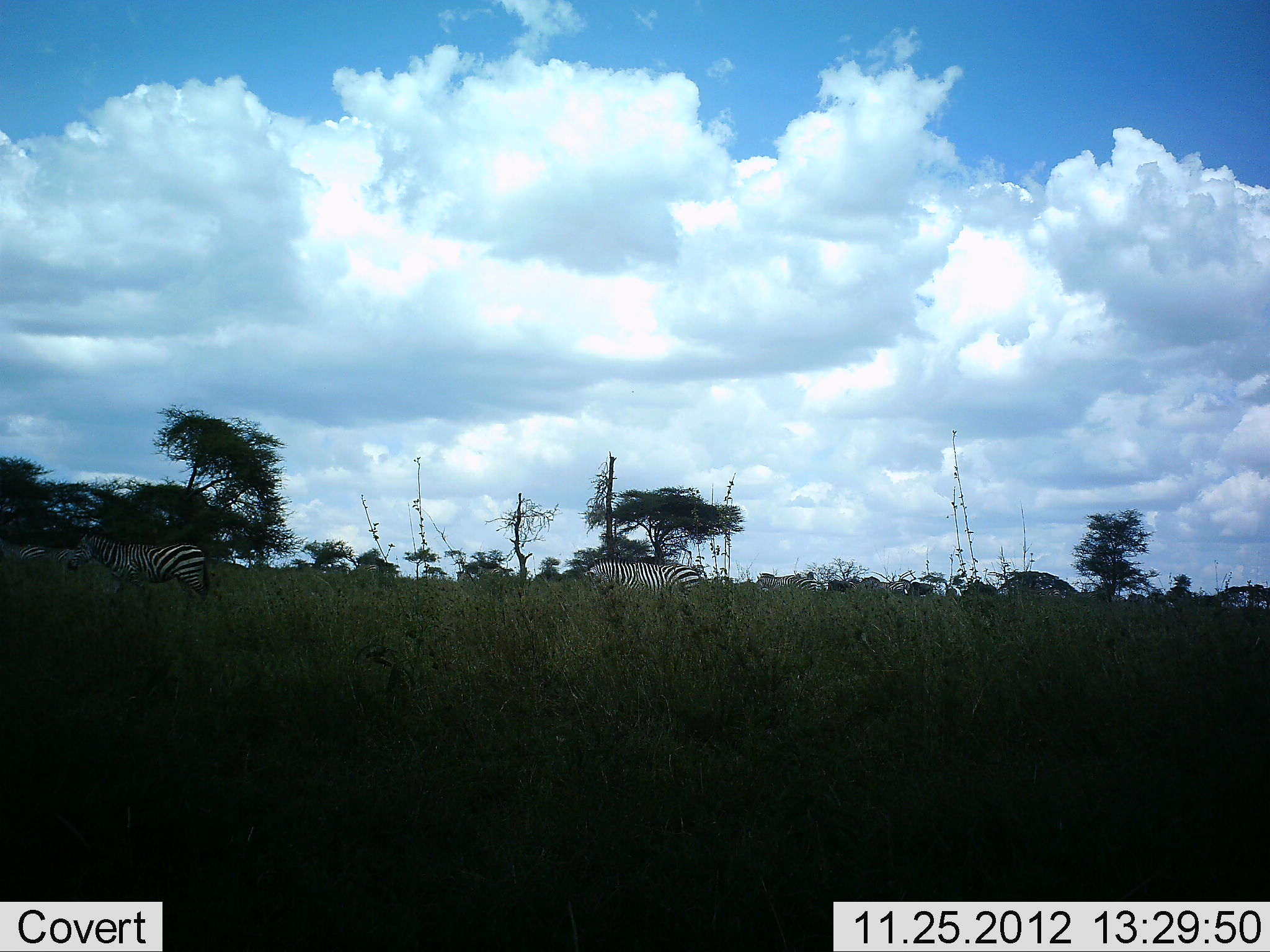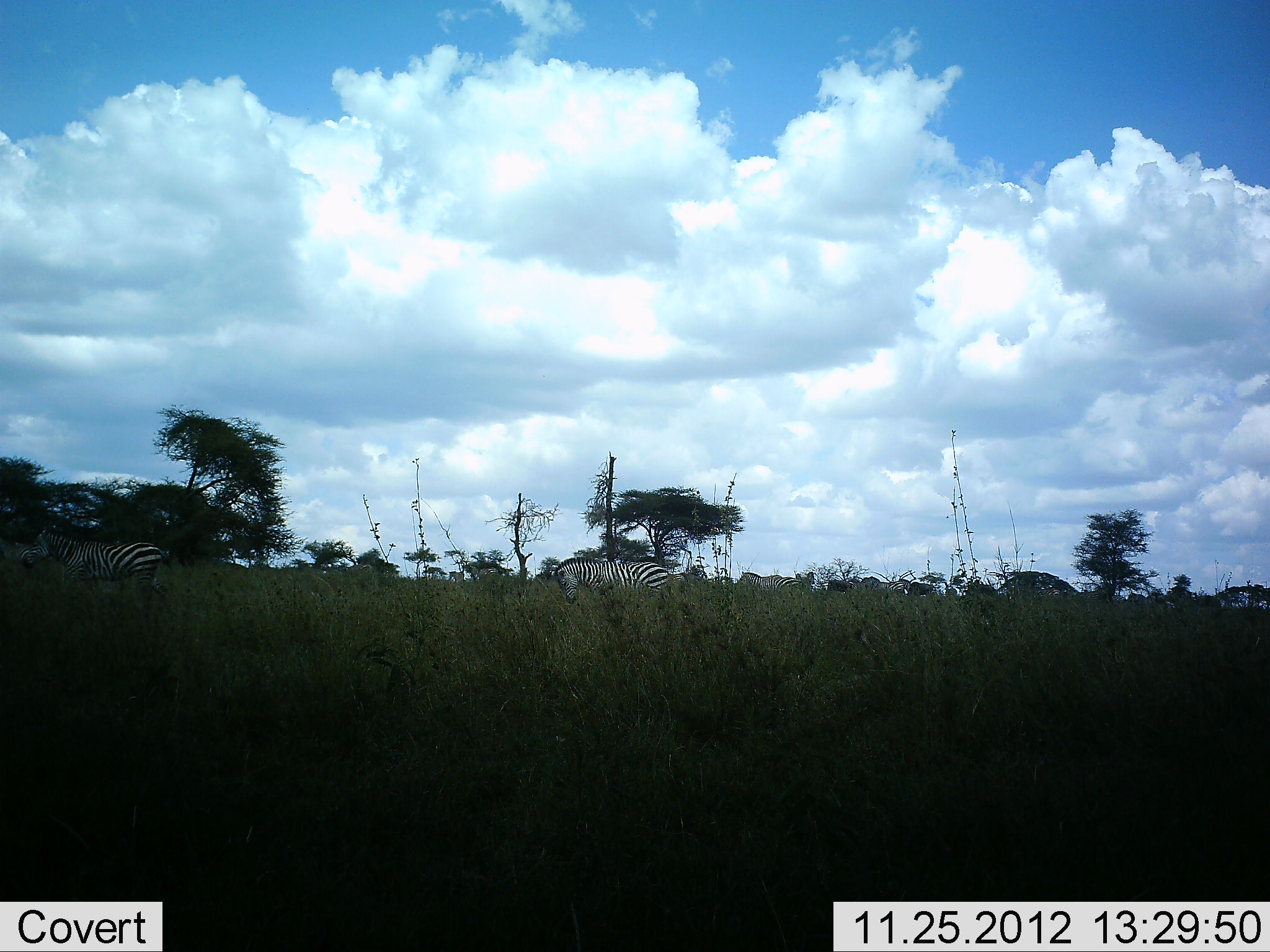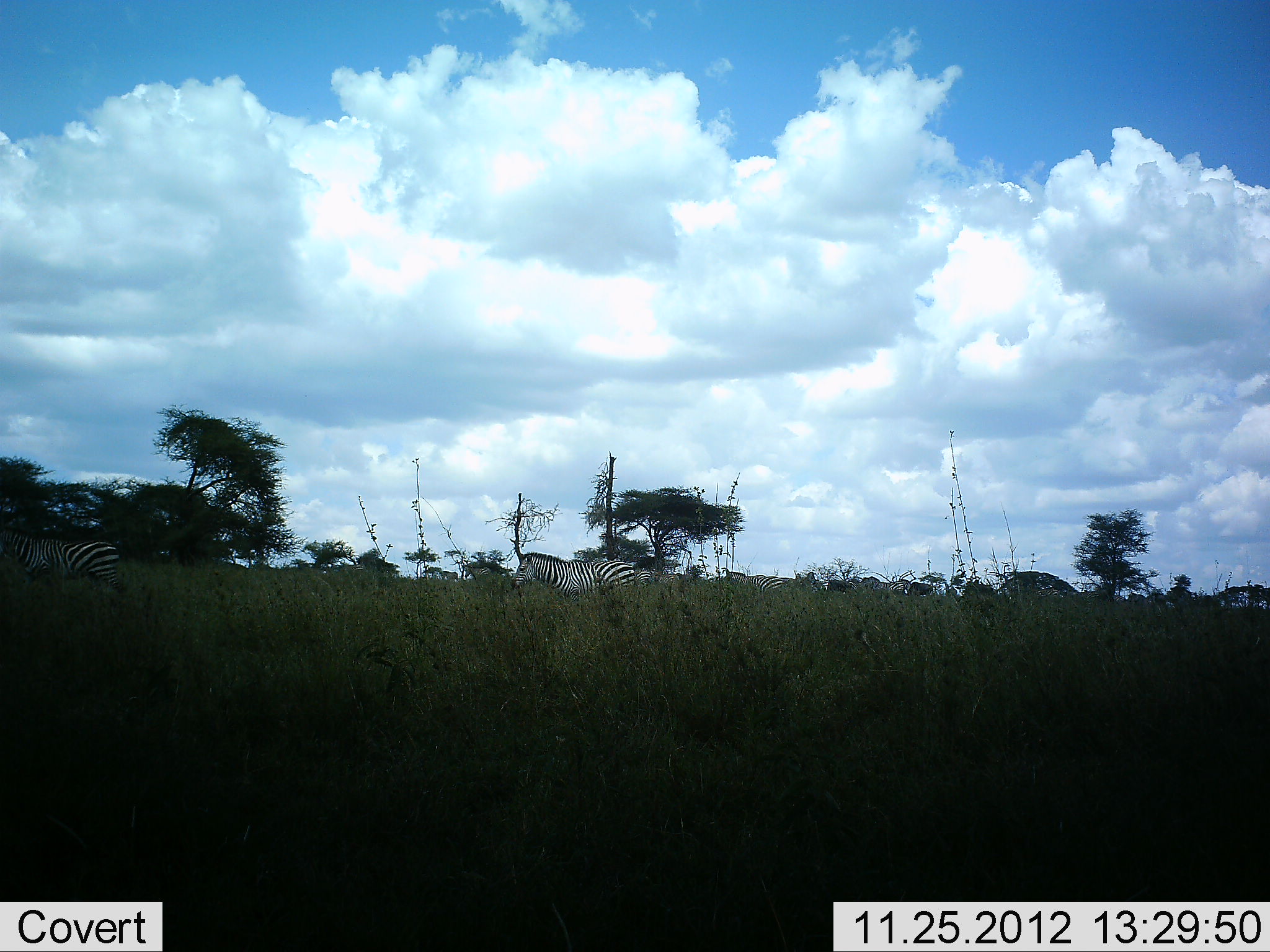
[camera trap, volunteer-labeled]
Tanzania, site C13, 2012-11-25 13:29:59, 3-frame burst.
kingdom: Animalia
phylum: Chordata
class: Mammalia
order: Perissodactyla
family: Equidae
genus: Equus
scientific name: Equus quagga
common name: plains zebra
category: zebra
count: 6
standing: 20%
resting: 0%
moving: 90%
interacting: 0%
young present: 0%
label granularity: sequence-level